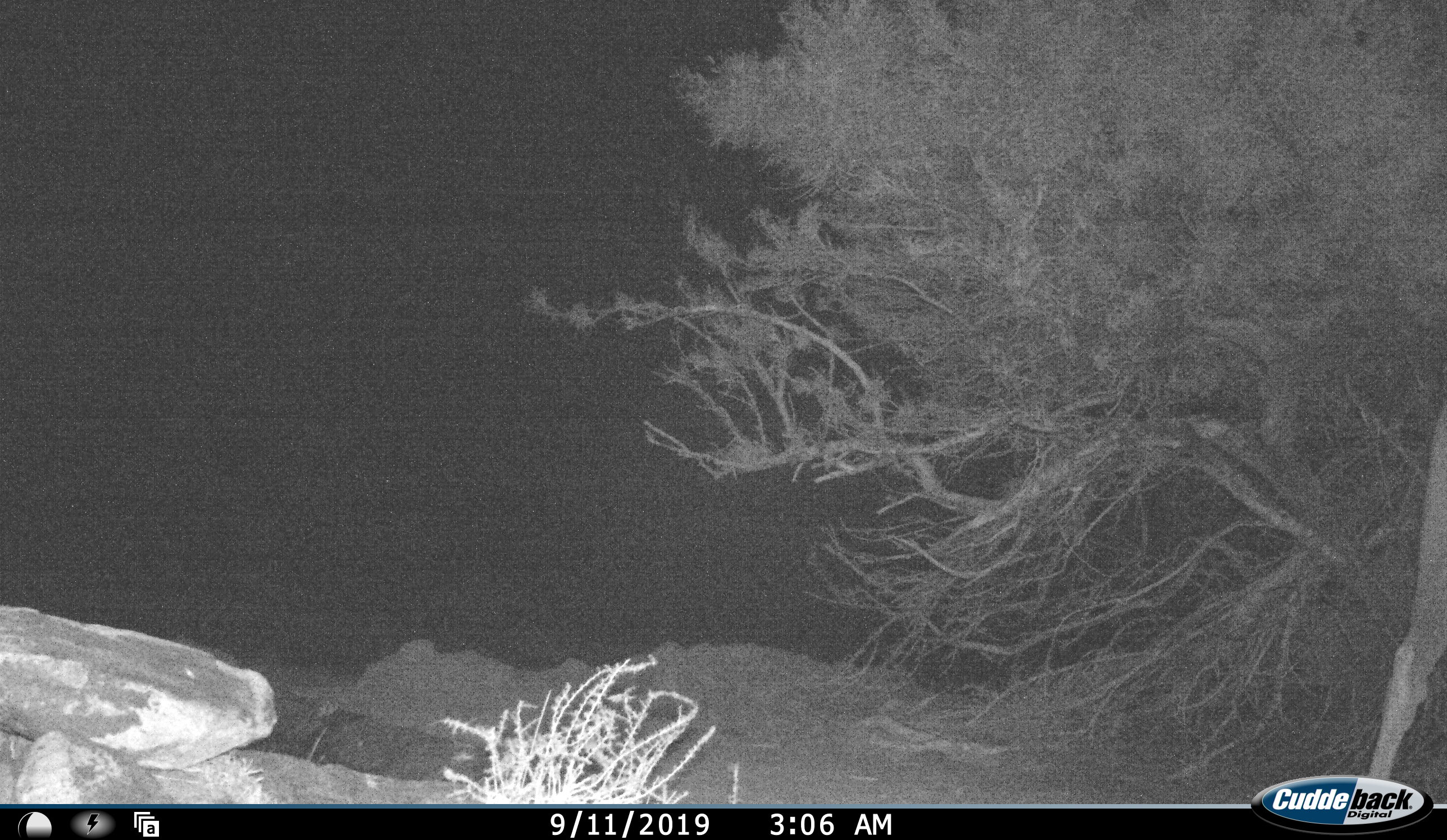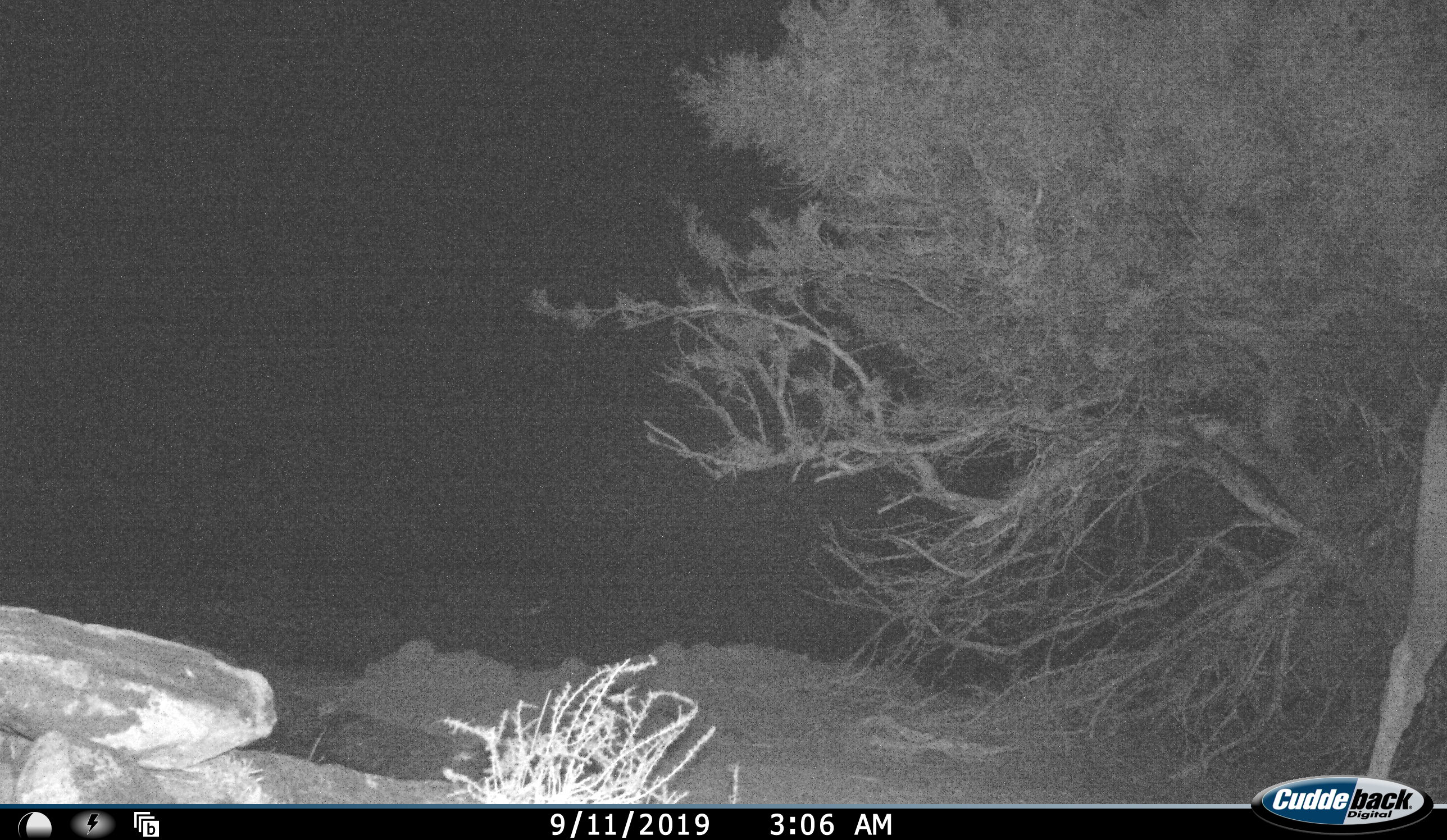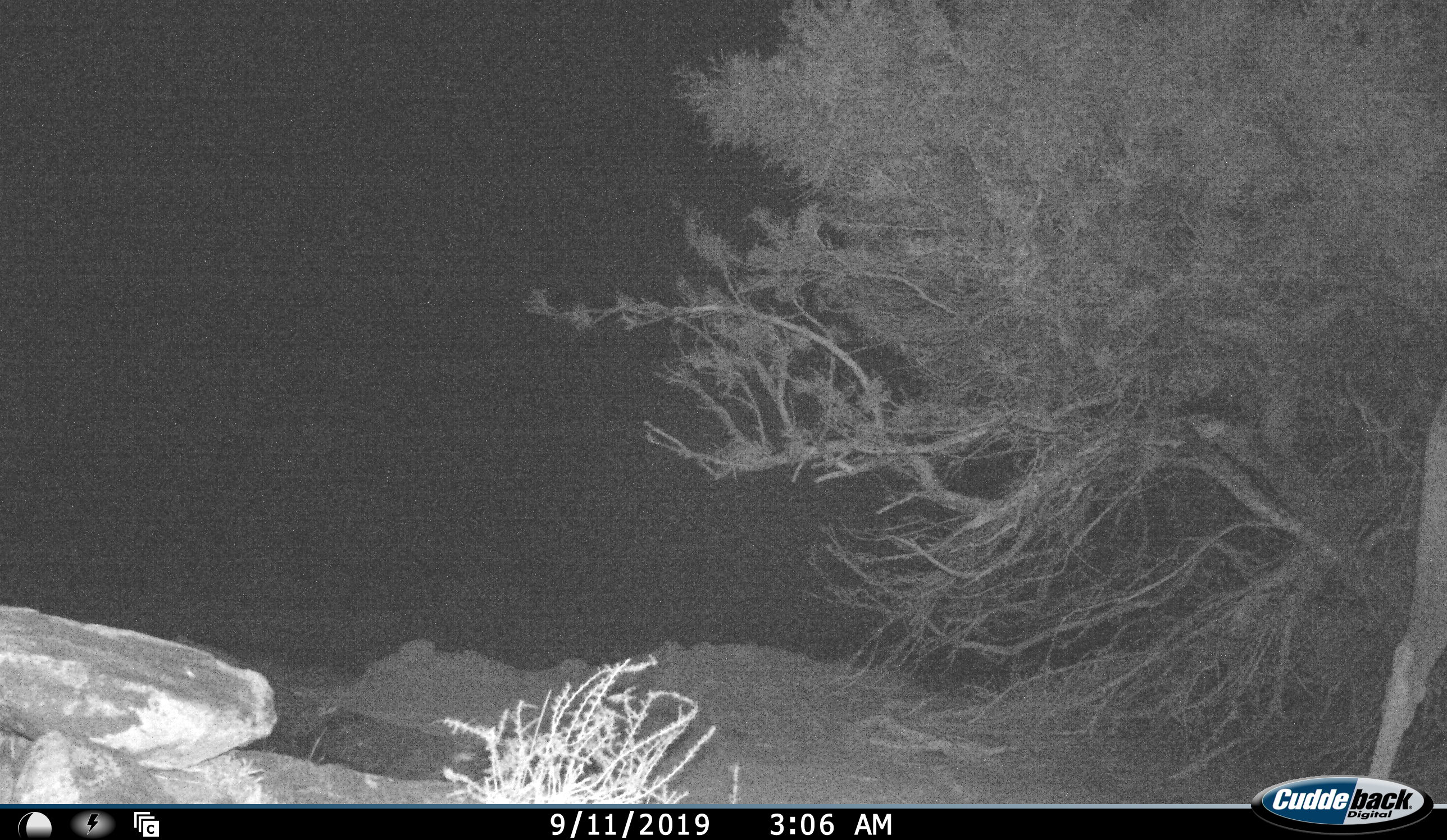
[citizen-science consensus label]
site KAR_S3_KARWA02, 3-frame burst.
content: unidentified animal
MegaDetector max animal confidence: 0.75